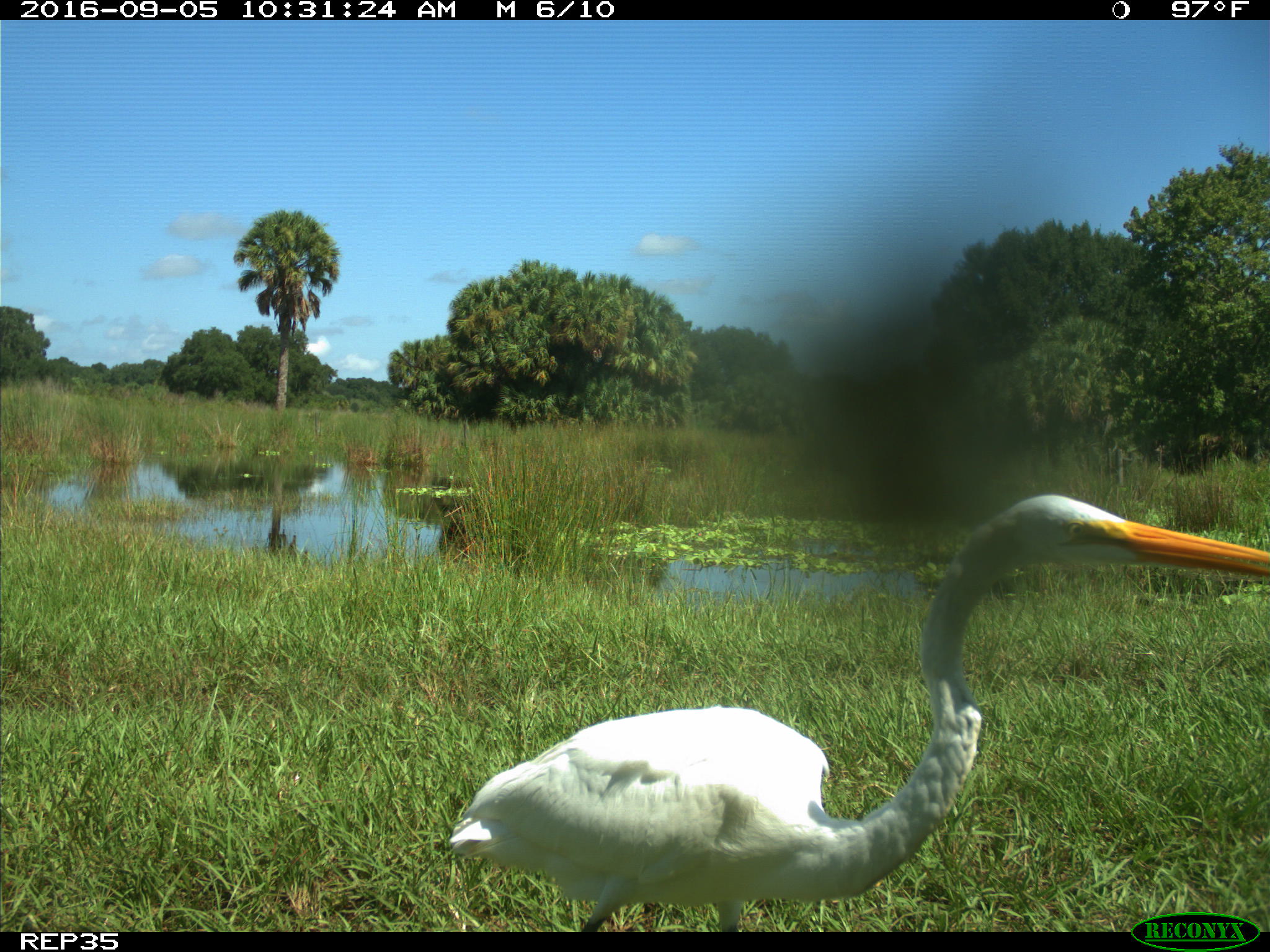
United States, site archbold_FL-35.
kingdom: Animalia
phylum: Chordata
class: Aves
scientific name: Aves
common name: birds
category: unidentified bird